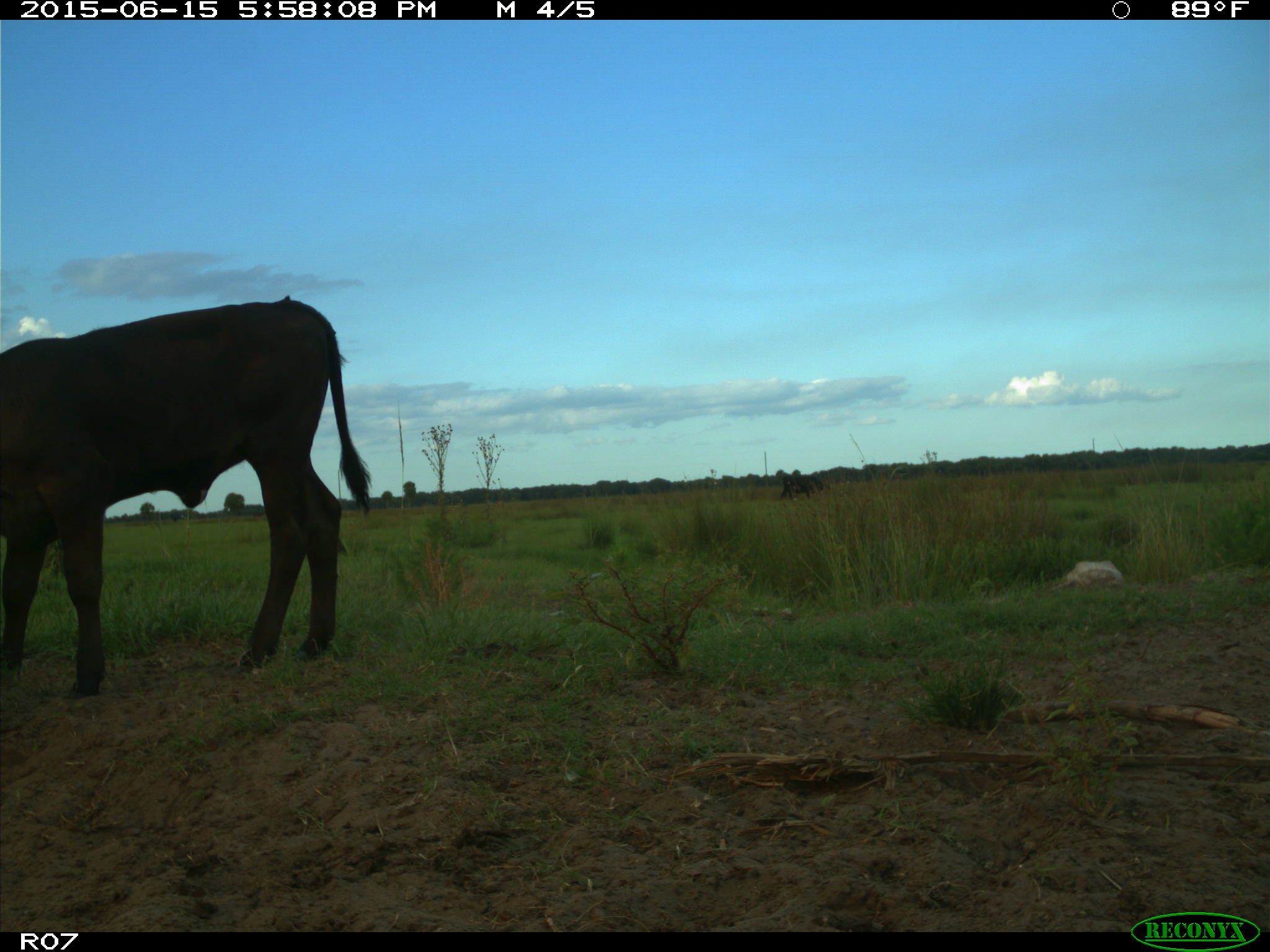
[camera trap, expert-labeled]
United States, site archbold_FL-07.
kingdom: Animalia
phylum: Chordata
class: Mammalia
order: Artiodactyla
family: Bovidae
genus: Bos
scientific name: Bos taurus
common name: domestic cow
Bos taurus (domestic cow).